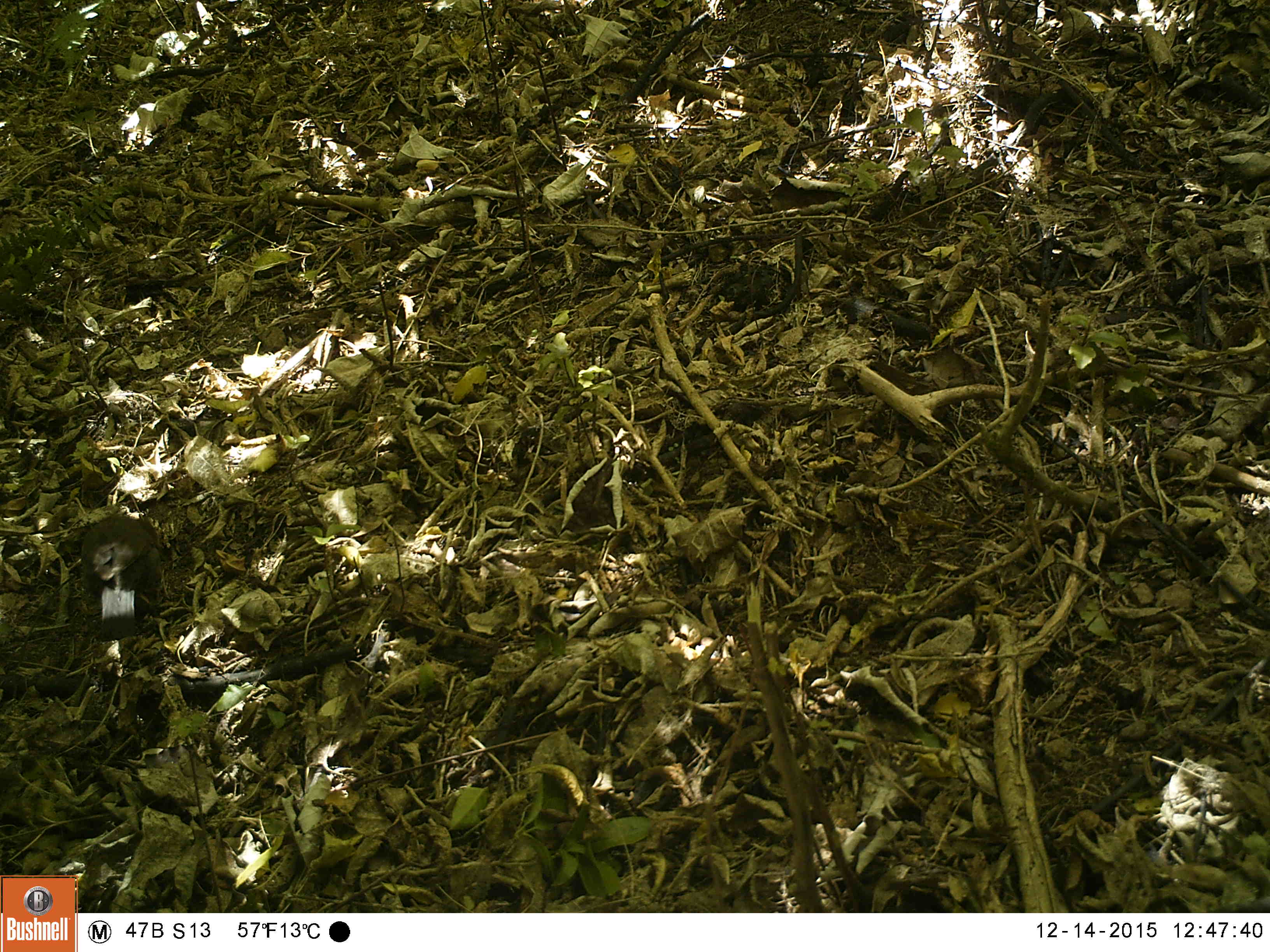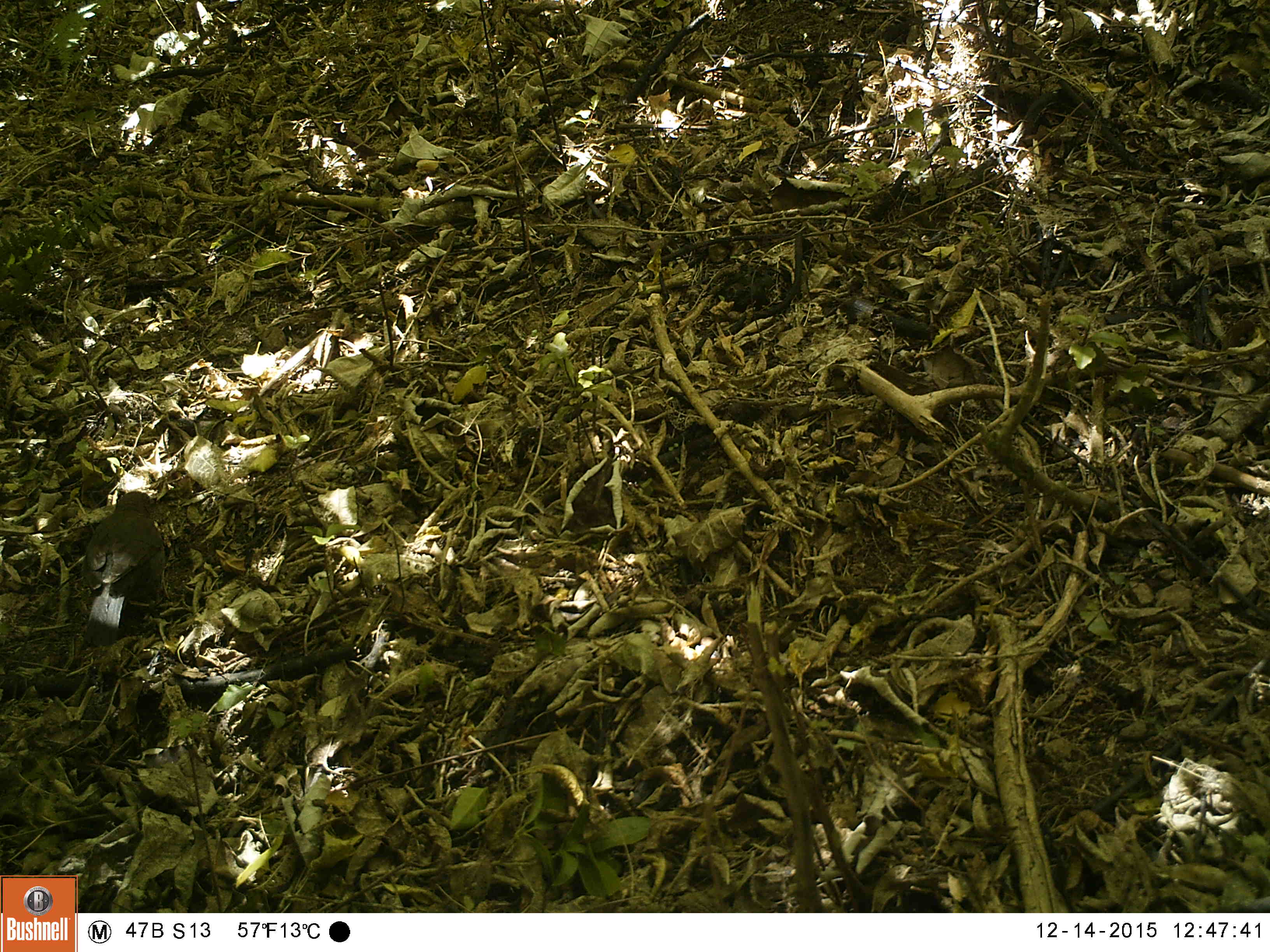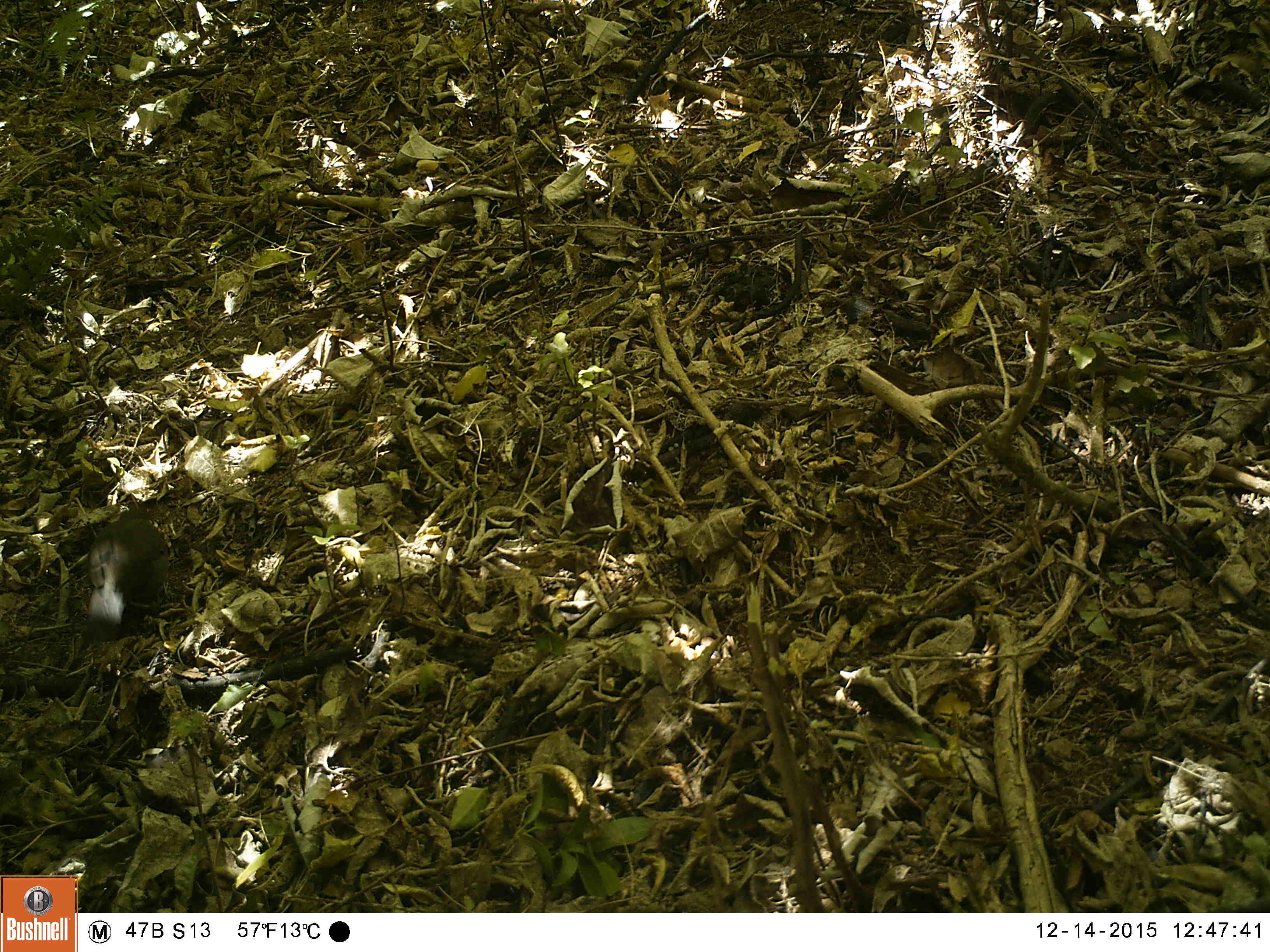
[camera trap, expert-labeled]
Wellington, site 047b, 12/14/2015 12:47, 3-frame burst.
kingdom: Animalia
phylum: Chordata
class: Aves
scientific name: Aves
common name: bird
Bird (Aves).